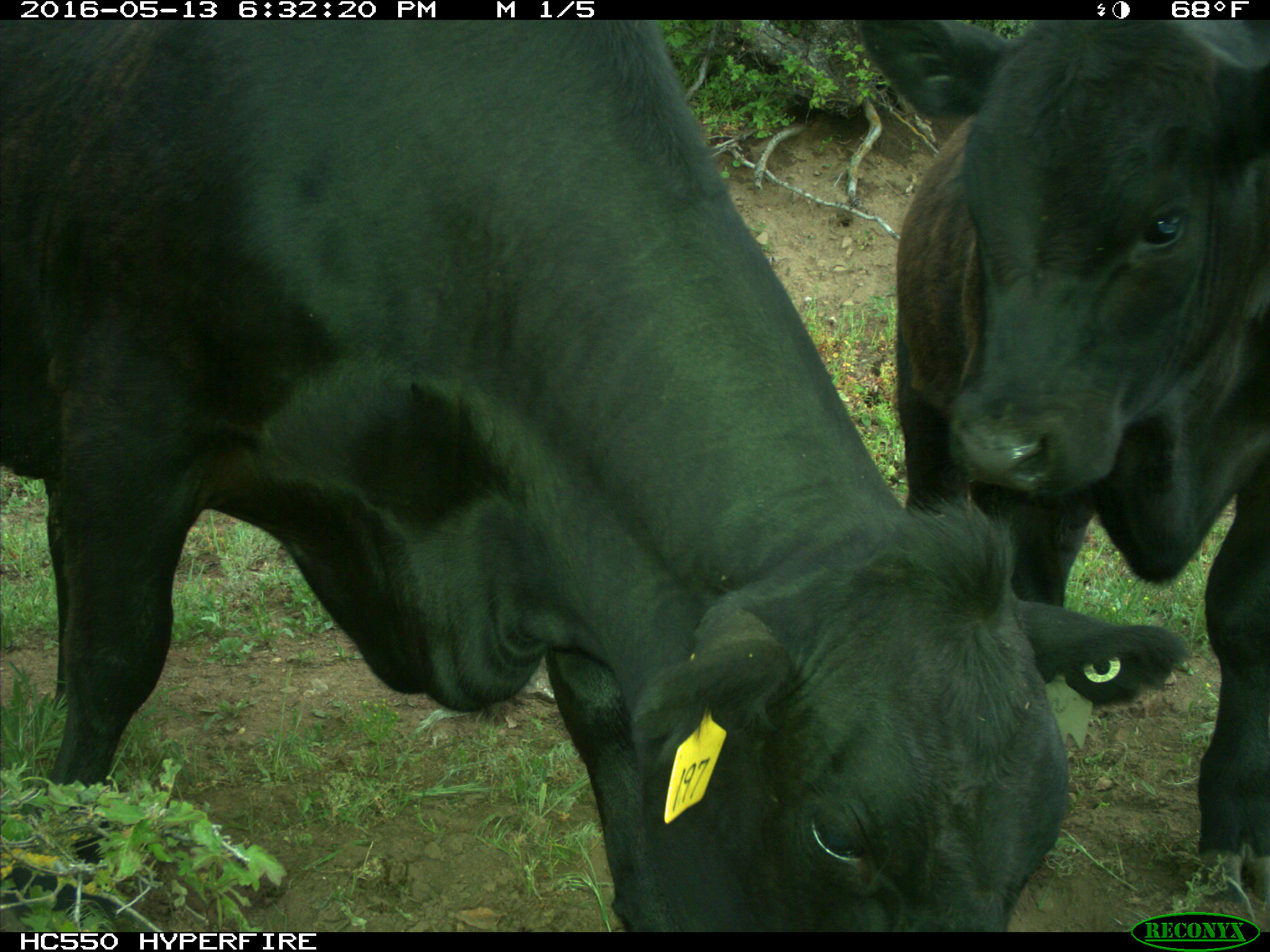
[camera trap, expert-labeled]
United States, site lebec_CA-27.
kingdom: Animalia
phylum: Chordata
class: Mammalia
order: Artiodactyla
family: Bovidae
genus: Bos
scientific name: Bos taurus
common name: domestic cow